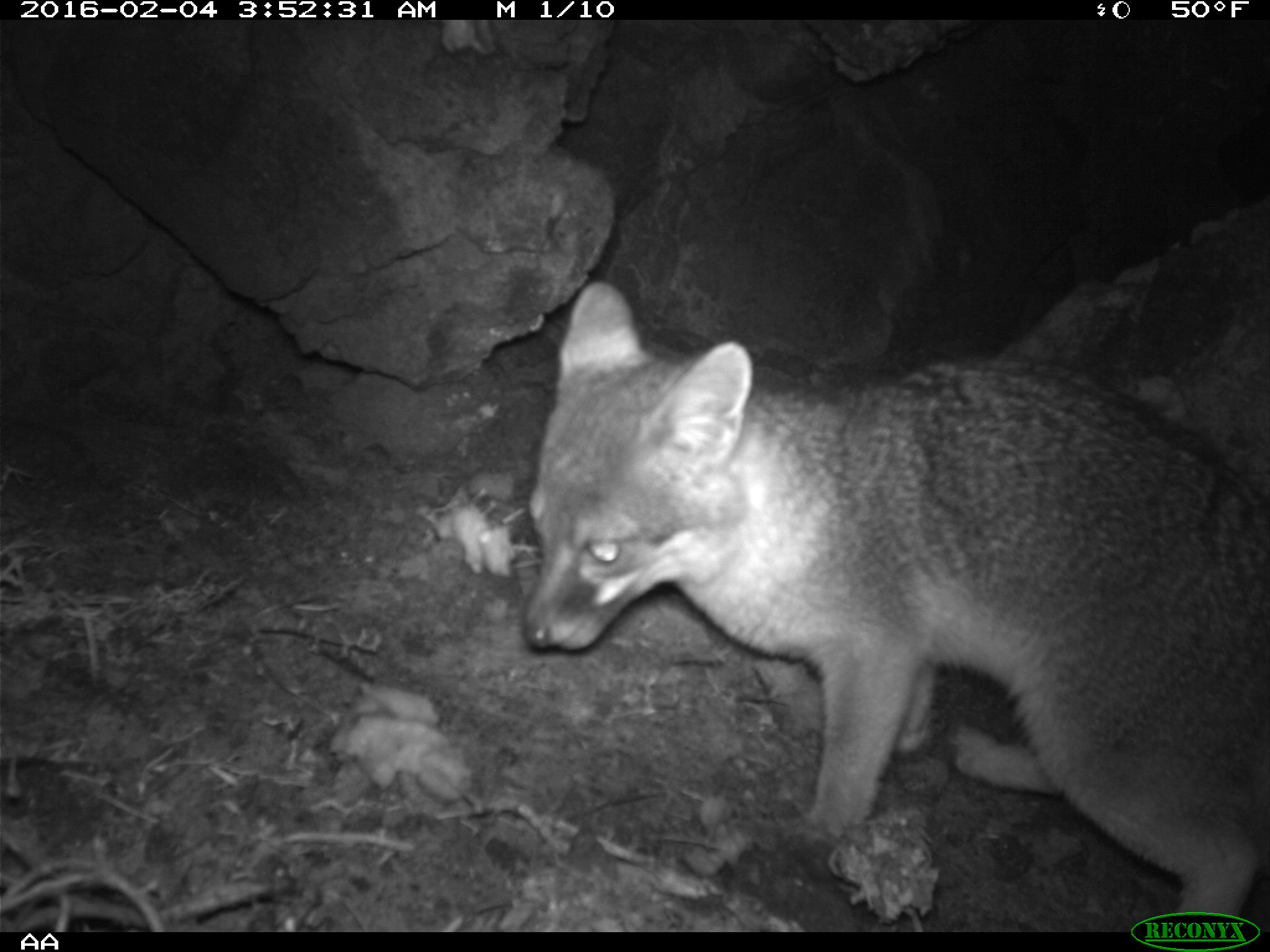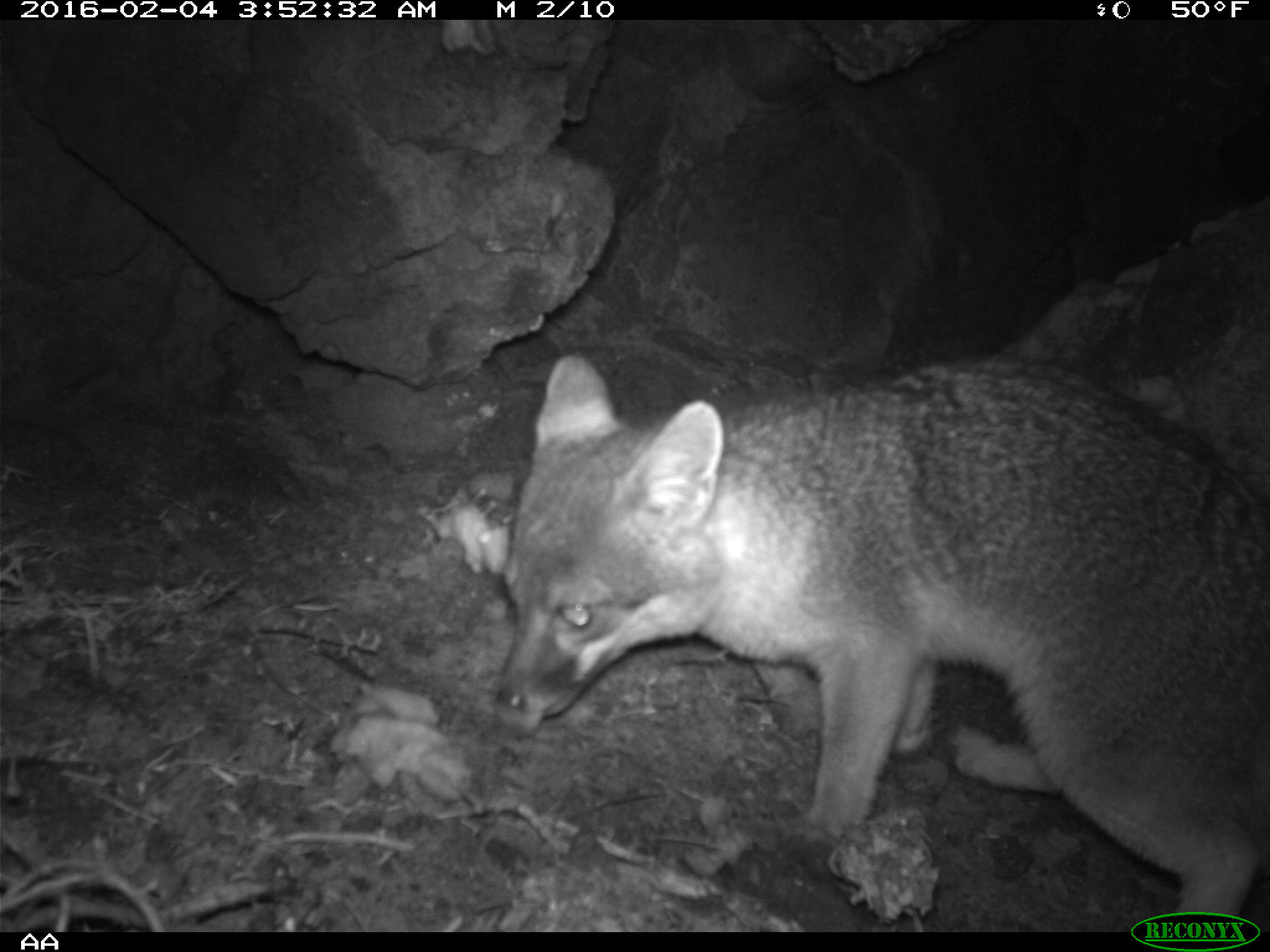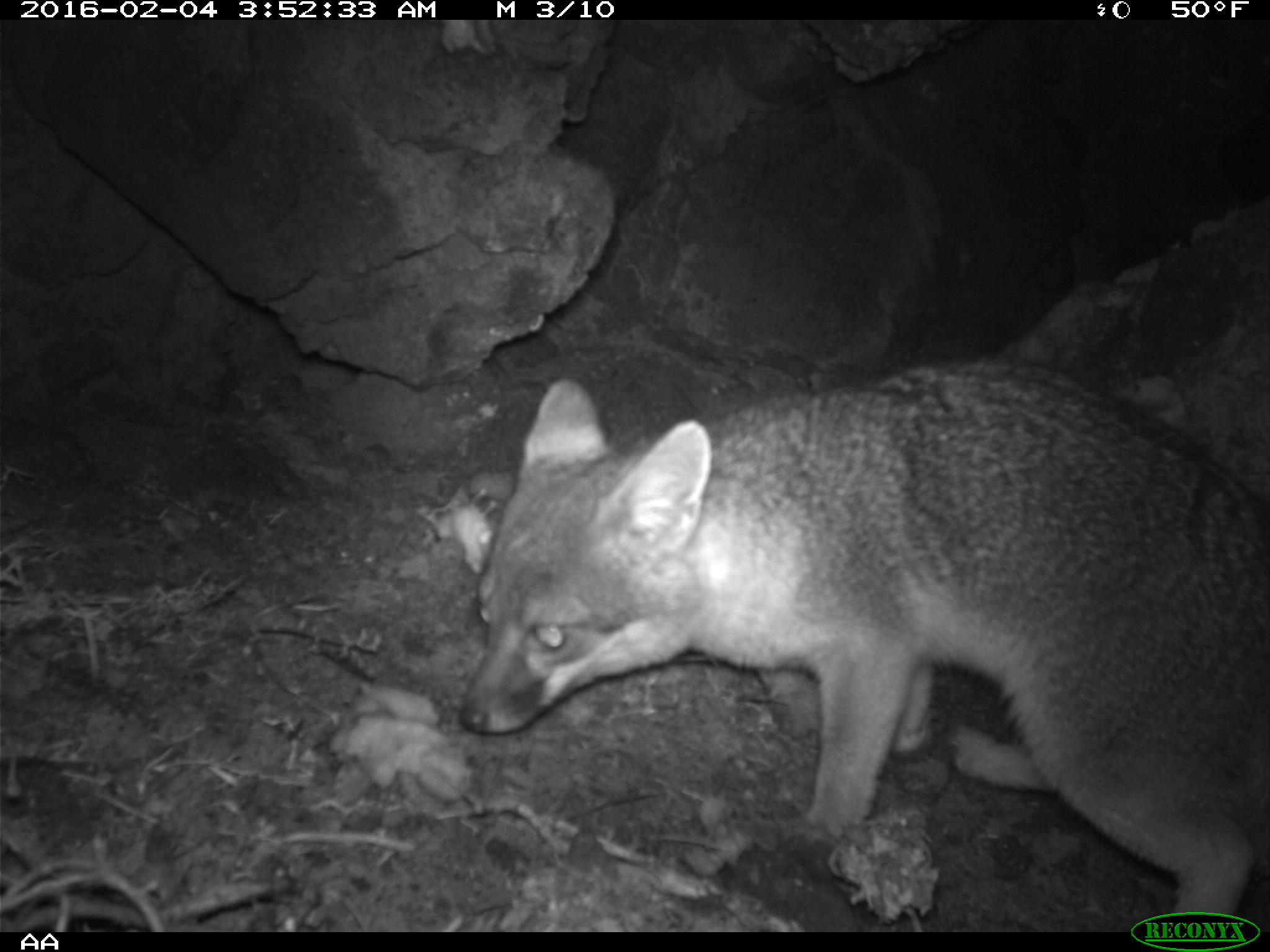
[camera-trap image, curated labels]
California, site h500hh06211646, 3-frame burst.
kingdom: Animalia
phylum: Chordata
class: Mammalia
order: Carnivora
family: Canidae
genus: Urocyon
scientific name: Urocyon littoralis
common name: island fox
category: fox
Fox (island fox) (Urocyon littoralis).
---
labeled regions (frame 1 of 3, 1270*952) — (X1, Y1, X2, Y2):
fox: (520, 279, 1269, 930)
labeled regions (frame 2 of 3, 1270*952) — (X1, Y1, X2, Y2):
fox: (493, 351, 1269, 929)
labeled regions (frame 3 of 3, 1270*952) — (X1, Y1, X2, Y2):
fox: (458, 356, 1269, 932)